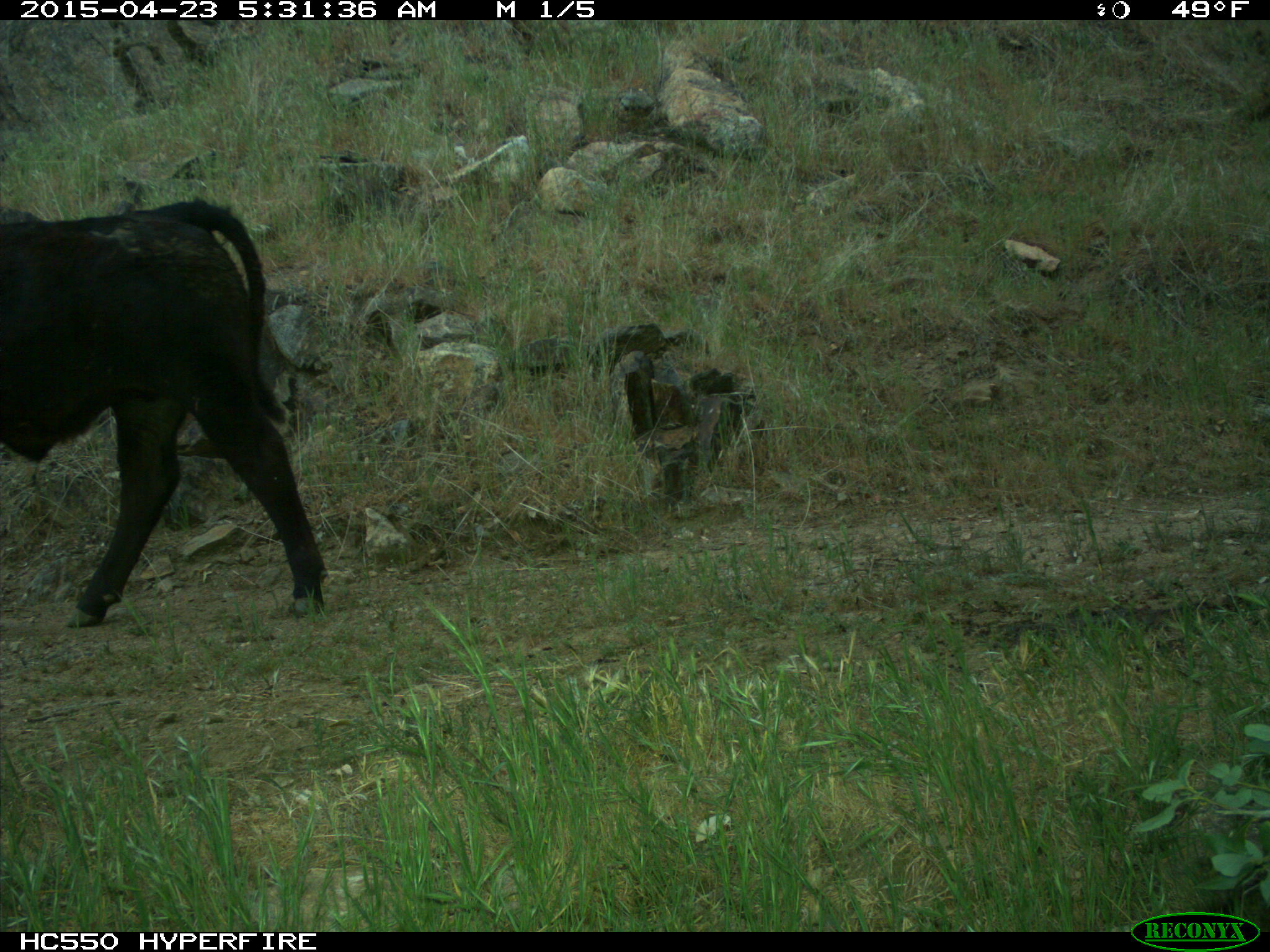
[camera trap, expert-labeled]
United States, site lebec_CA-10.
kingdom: Animalia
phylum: Chordata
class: Mammalia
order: Artiodactyla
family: Bovidae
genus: Bos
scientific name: Bos taurus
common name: domestic cow